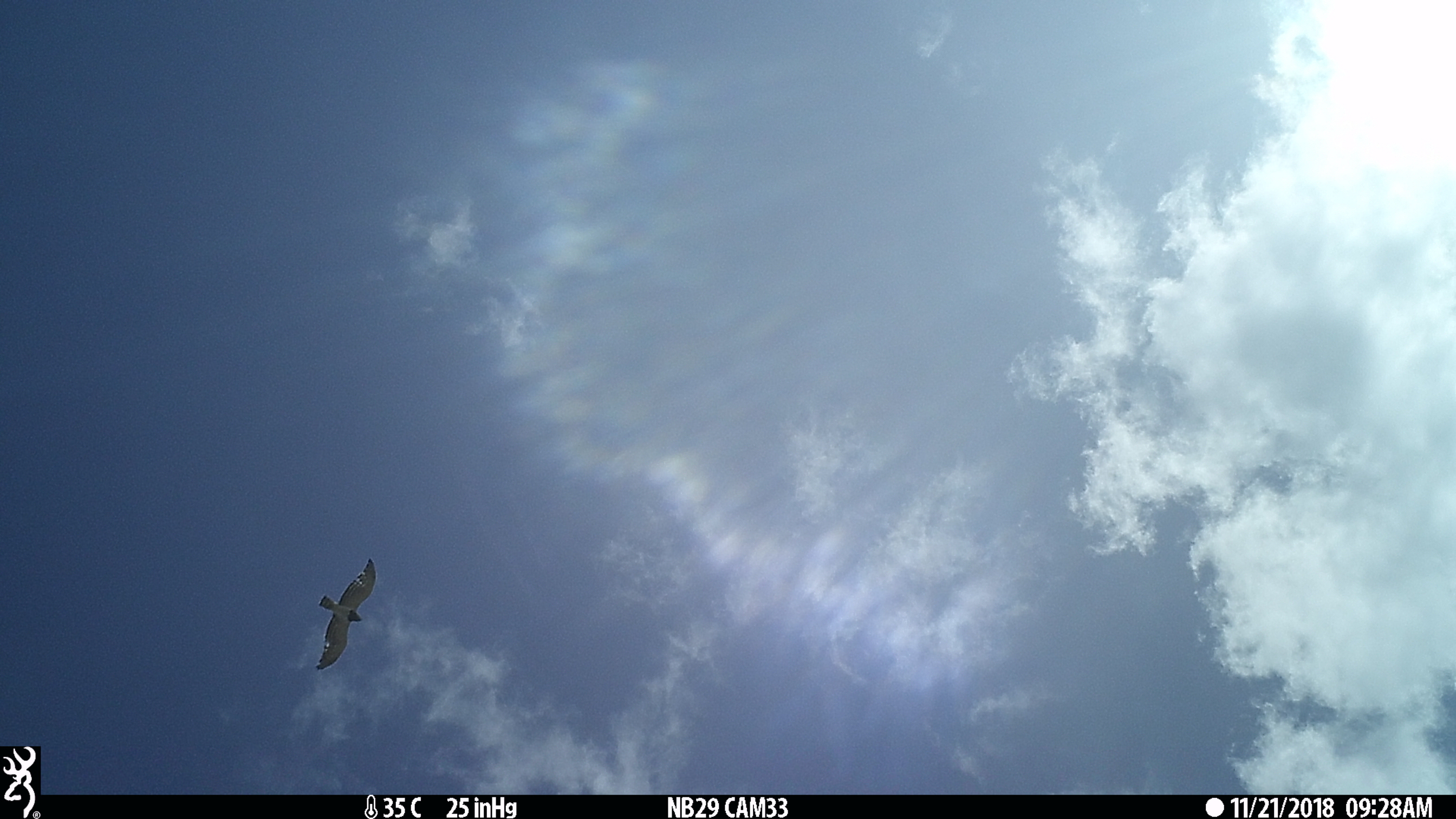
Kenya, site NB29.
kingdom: Animalia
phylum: Chordata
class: Aves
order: Accipitriformes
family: Accipitridae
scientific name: Accipitridae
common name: raptor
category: raptor other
Raptor other (raptor) (Accipitridae).